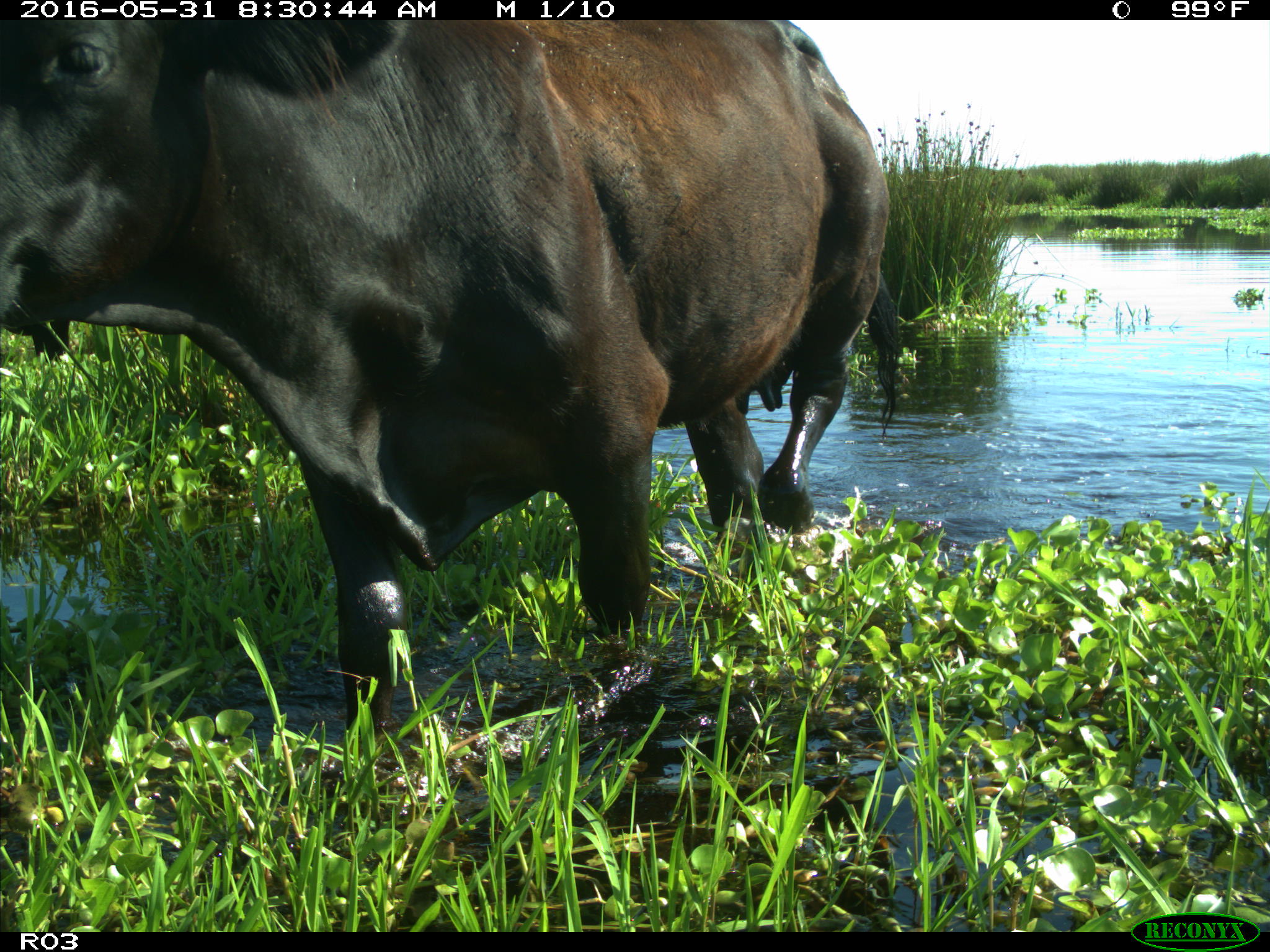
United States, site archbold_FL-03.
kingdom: Animalia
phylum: Chordata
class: Mammalia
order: Artiodactyla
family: Bovidae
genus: Bos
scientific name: Bos taurus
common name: domestic cow